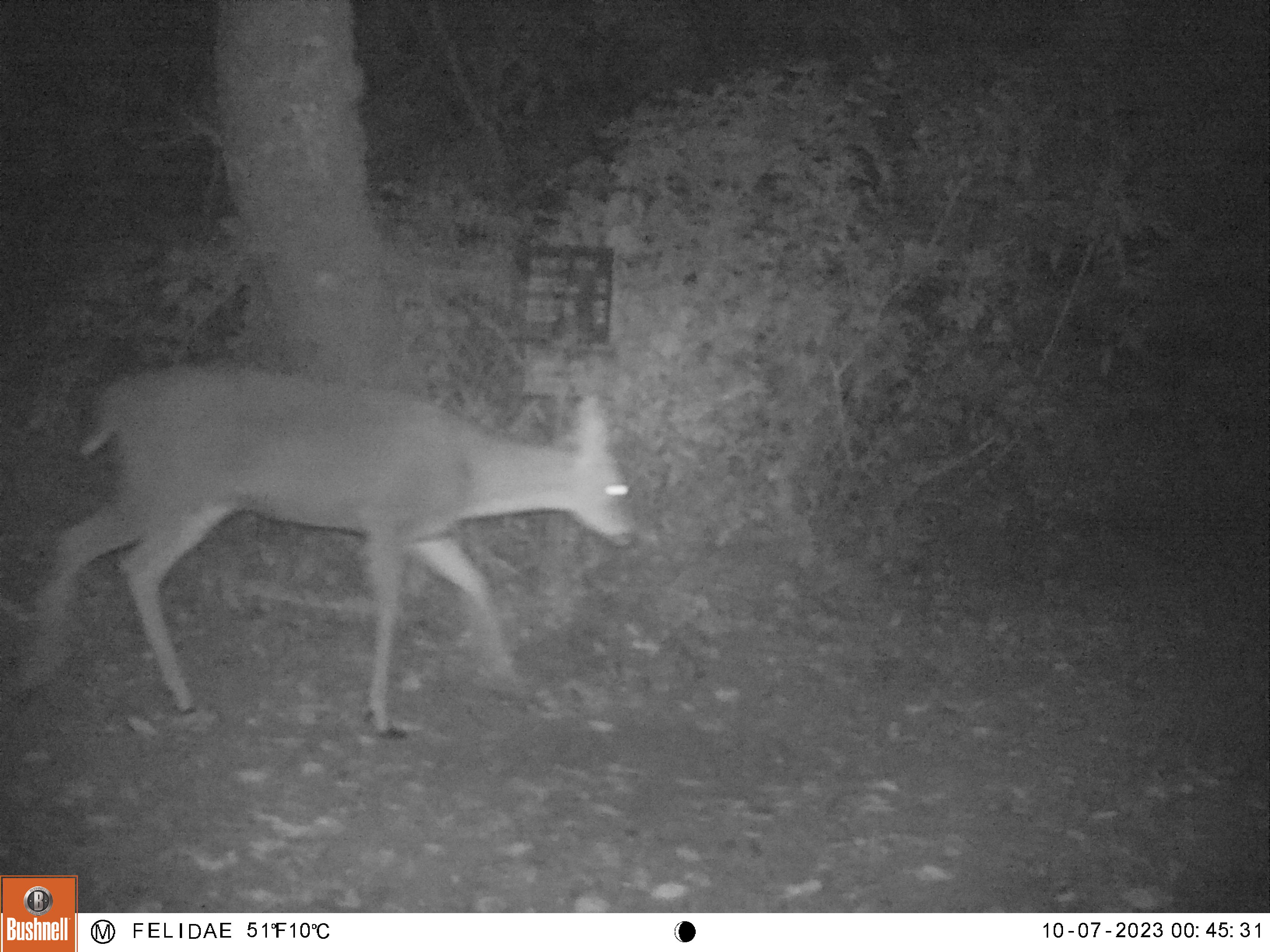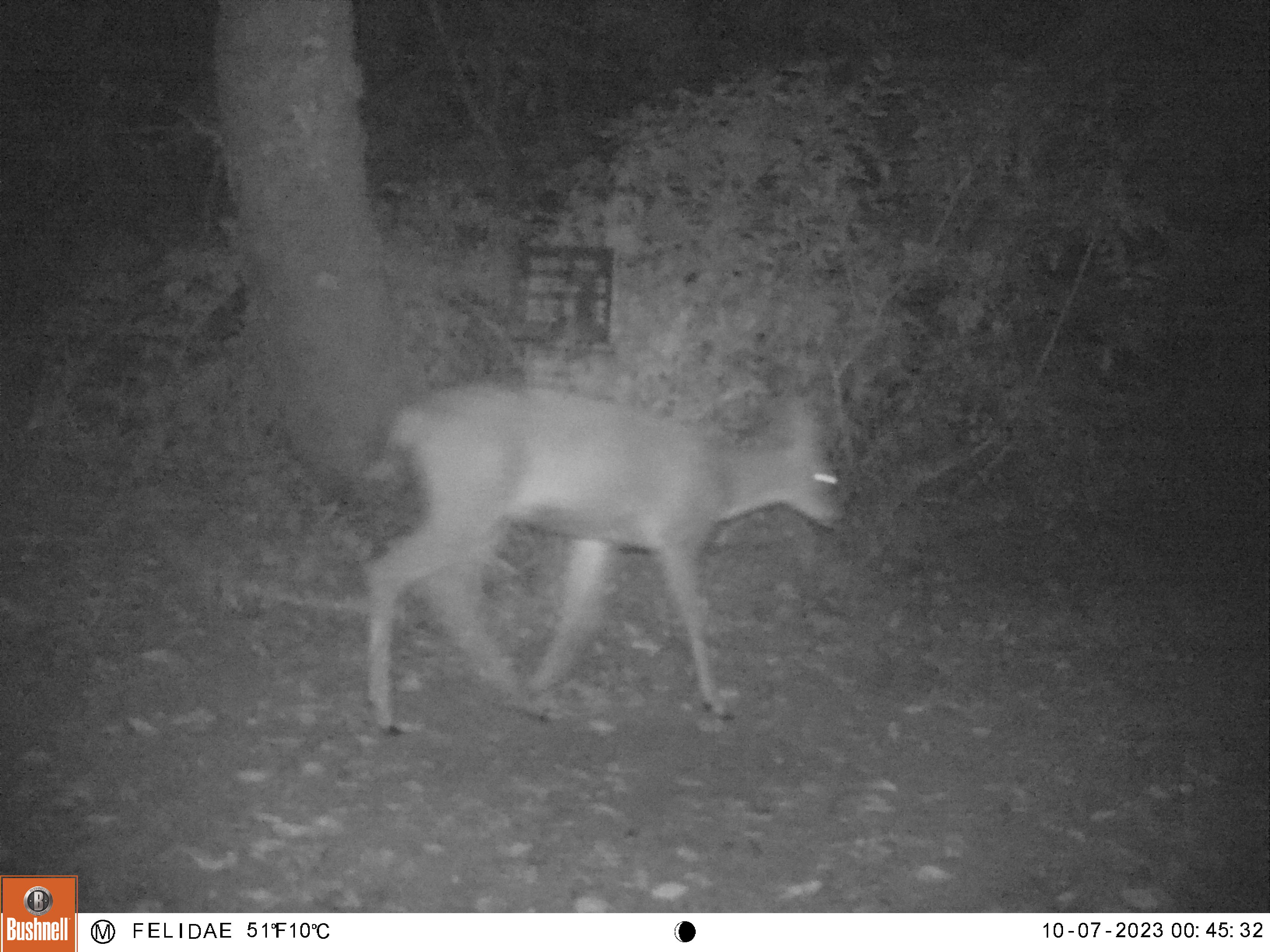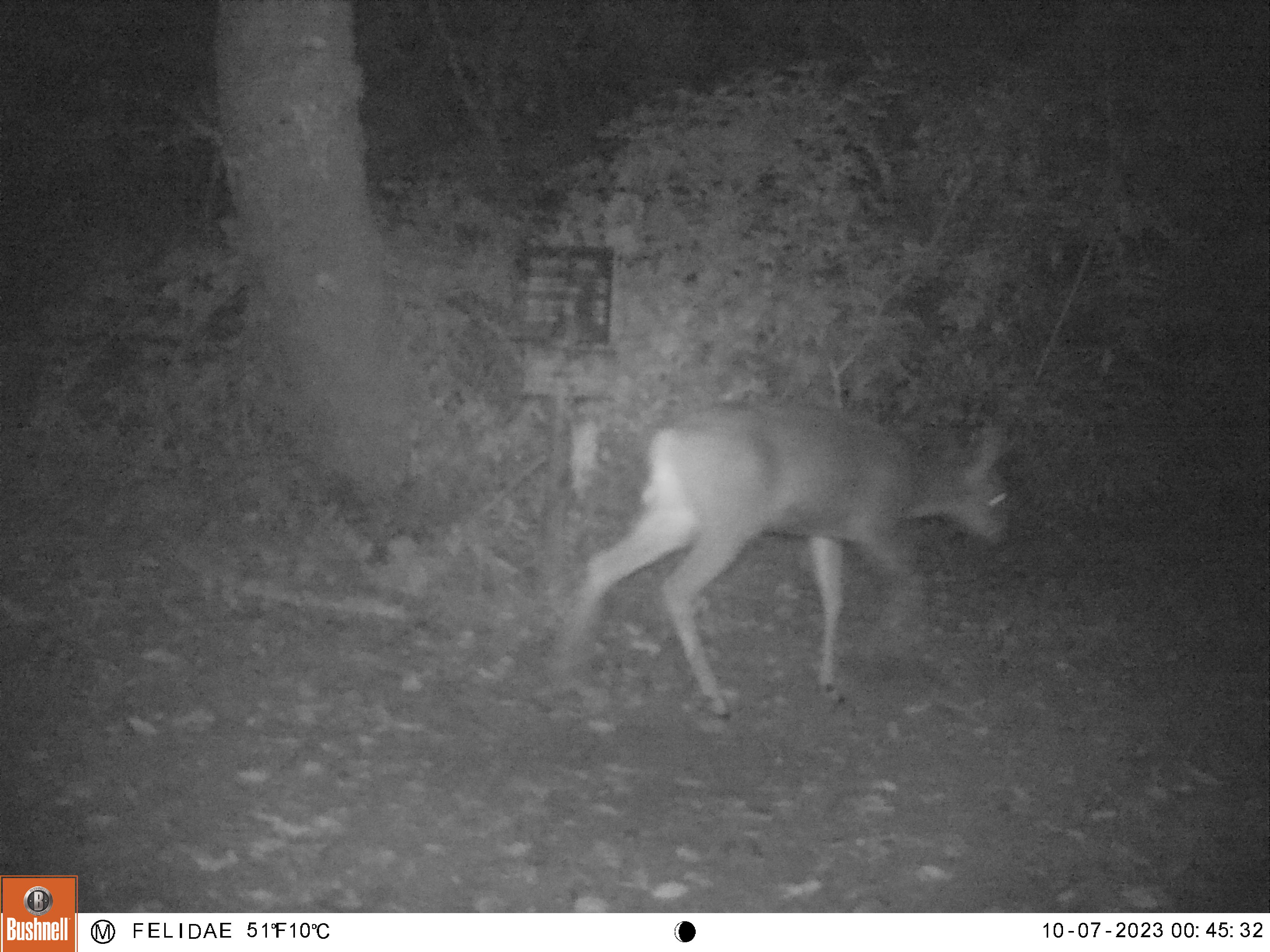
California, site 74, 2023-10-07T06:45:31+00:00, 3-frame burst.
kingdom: Animalia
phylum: Chordata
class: Mammalia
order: Artiodactyla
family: Cervidae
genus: Odocoileus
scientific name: Odocoileus hemionus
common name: mule deer